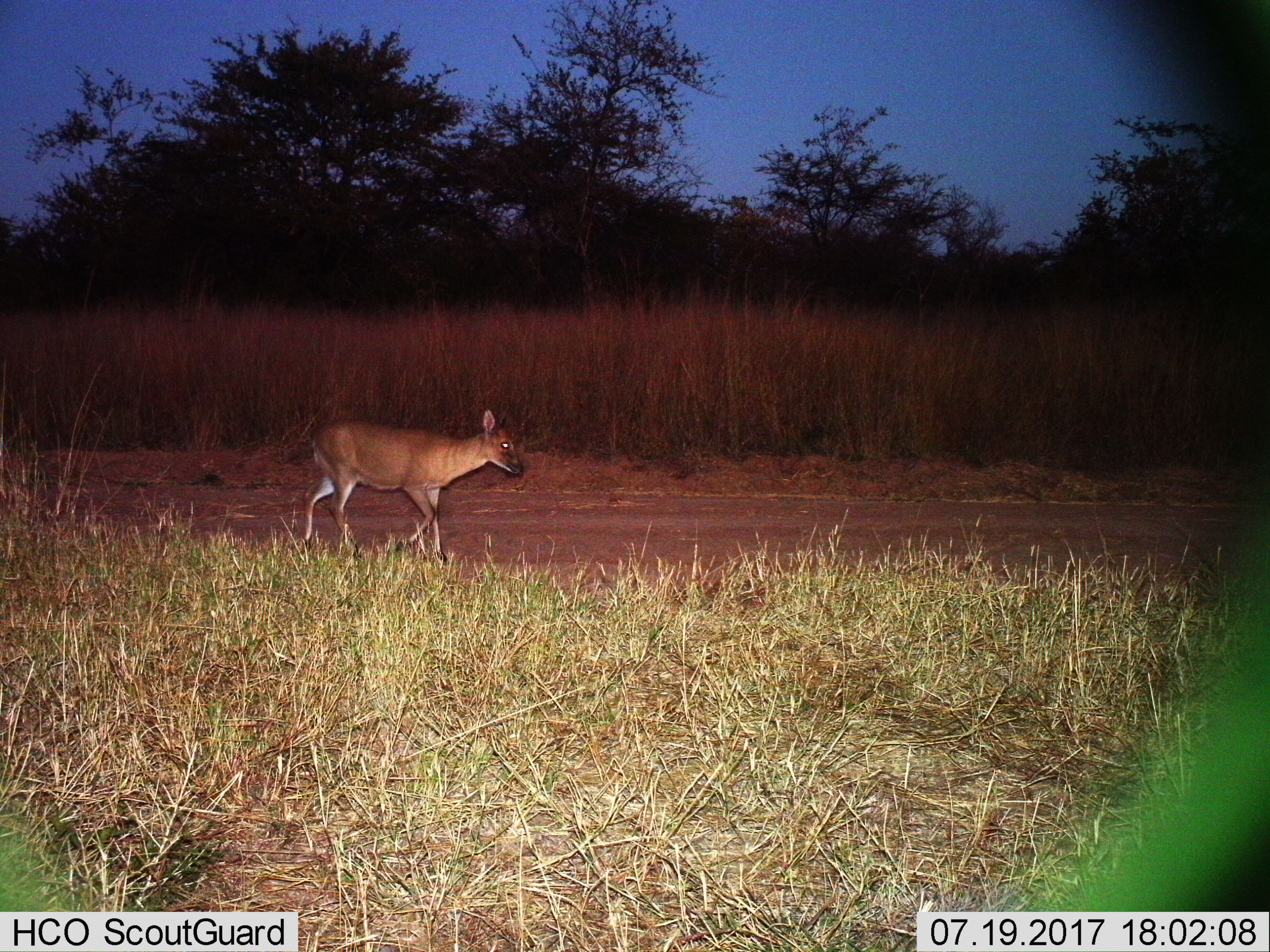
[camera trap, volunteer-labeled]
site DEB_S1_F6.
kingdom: Animalia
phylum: Chordata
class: Mammalia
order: Artiodactyla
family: Bovidae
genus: Sylvicapra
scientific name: Sylvicapra grimmia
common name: common duiker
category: duikercommongrey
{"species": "duikercommongrey (common duiker) (Sylvicapra grimmia)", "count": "1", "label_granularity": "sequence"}